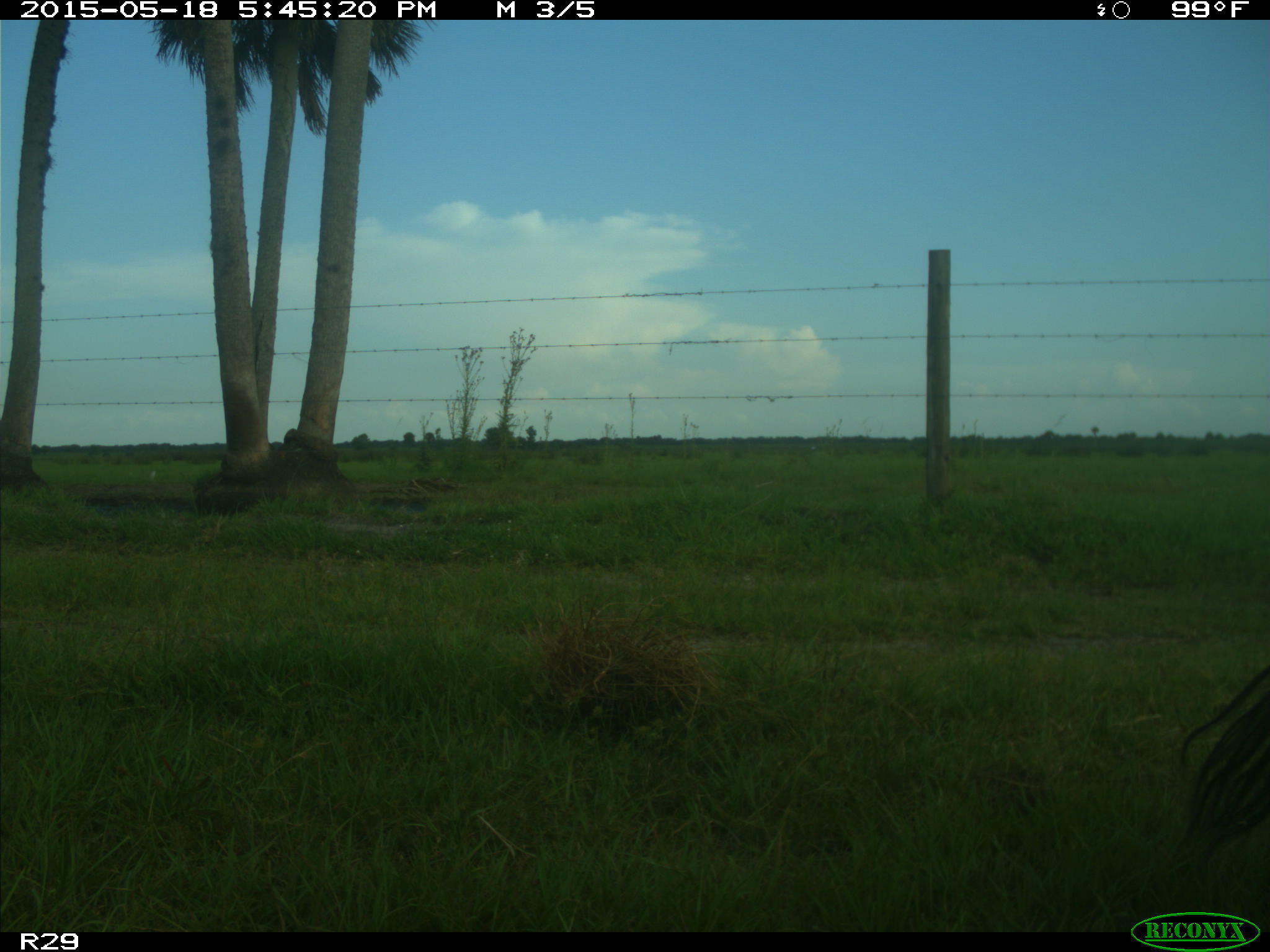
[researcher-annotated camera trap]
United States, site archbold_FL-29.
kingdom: Animalia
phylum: Chordata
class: Mammalia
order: Artiodactyla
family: Bovidae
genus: Bos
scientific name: Bos taurus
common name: domestic cow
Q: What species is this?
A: Bos taurus (domestic cow).